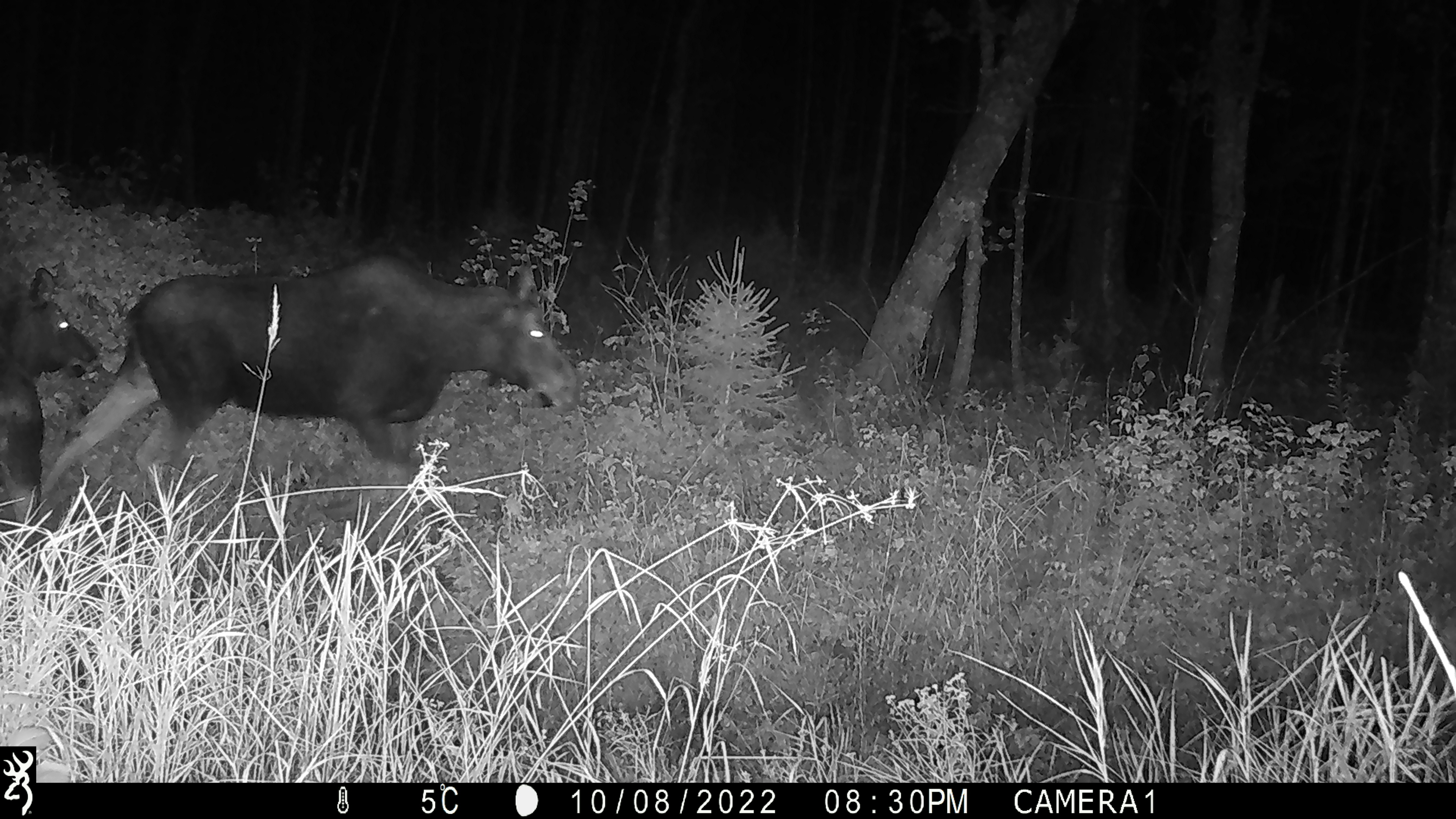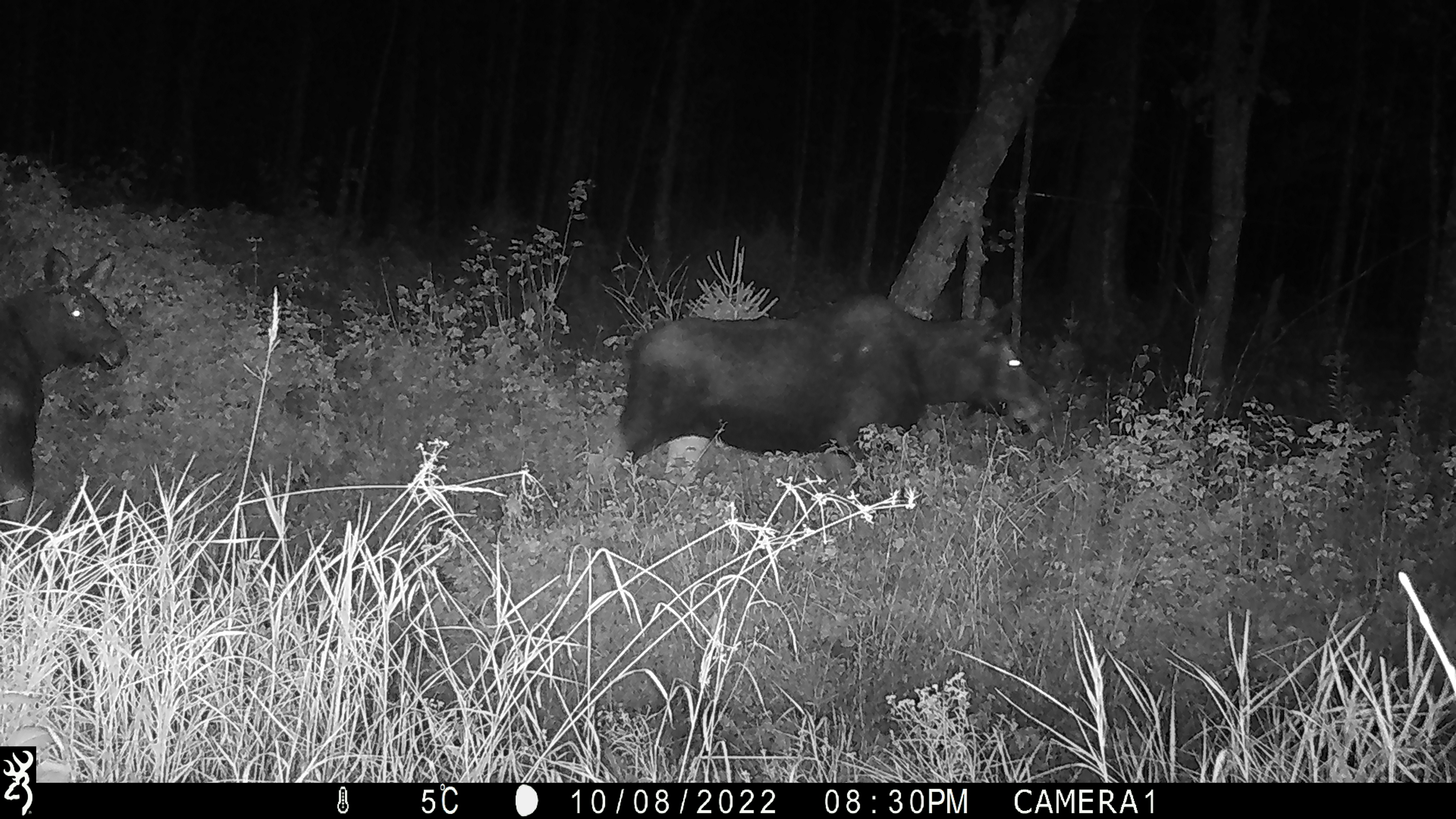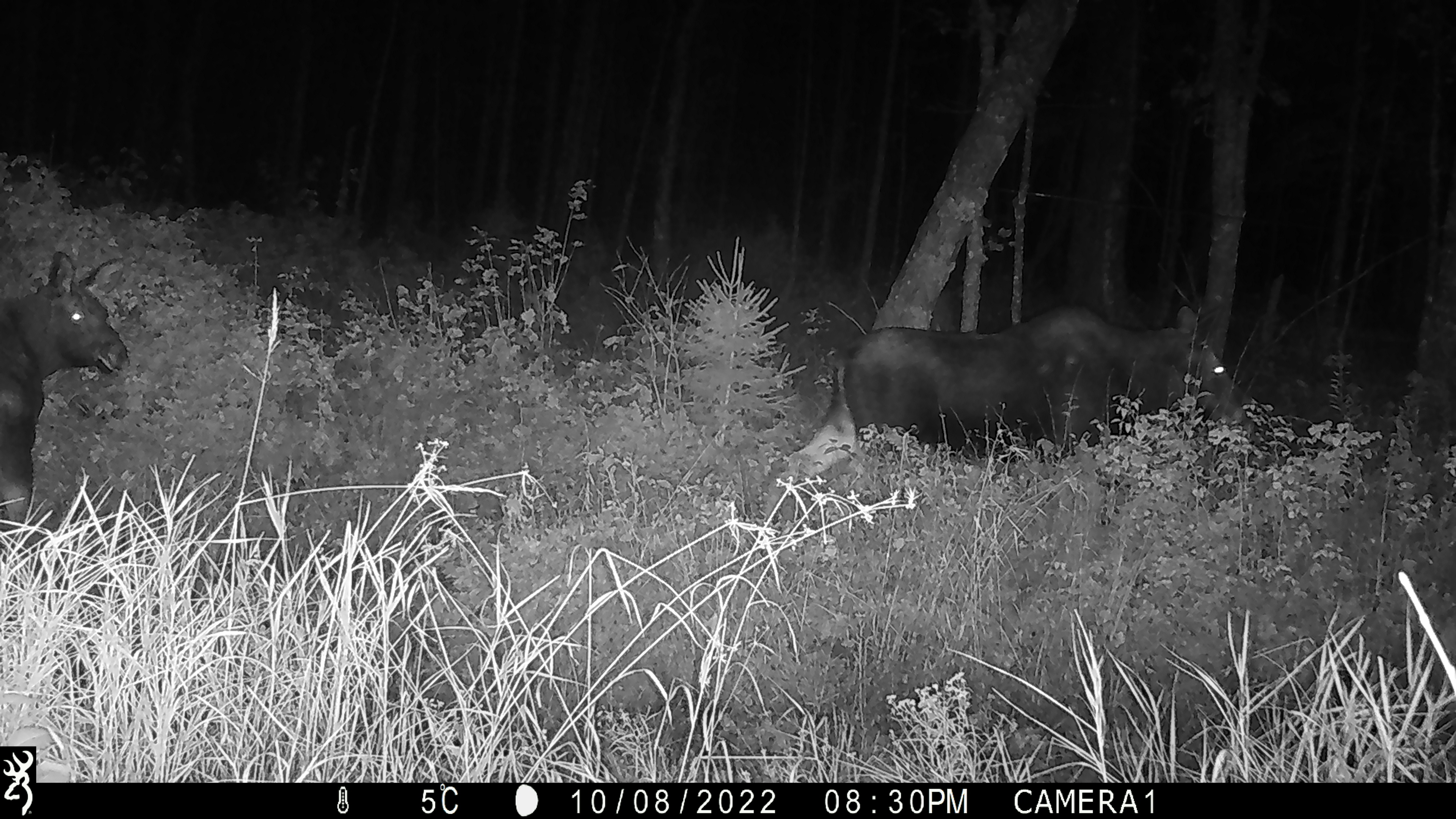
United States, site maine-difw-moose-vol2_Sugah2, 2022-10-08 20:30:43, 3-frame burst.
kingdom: Animalia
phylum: Chordata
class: Mammalia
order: Artiodactyla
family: Cervidae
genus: Alces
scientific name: Alces alces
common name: moose